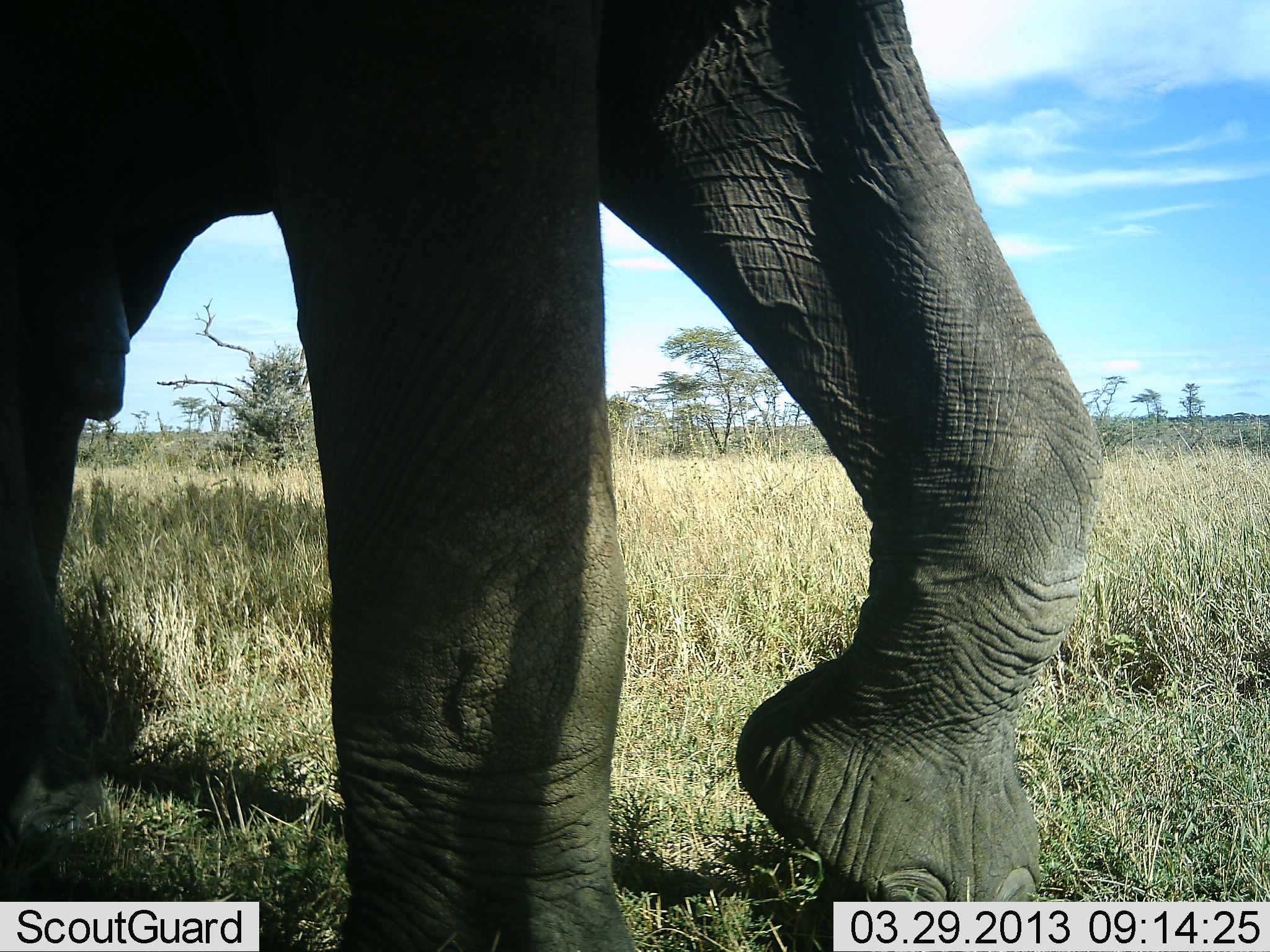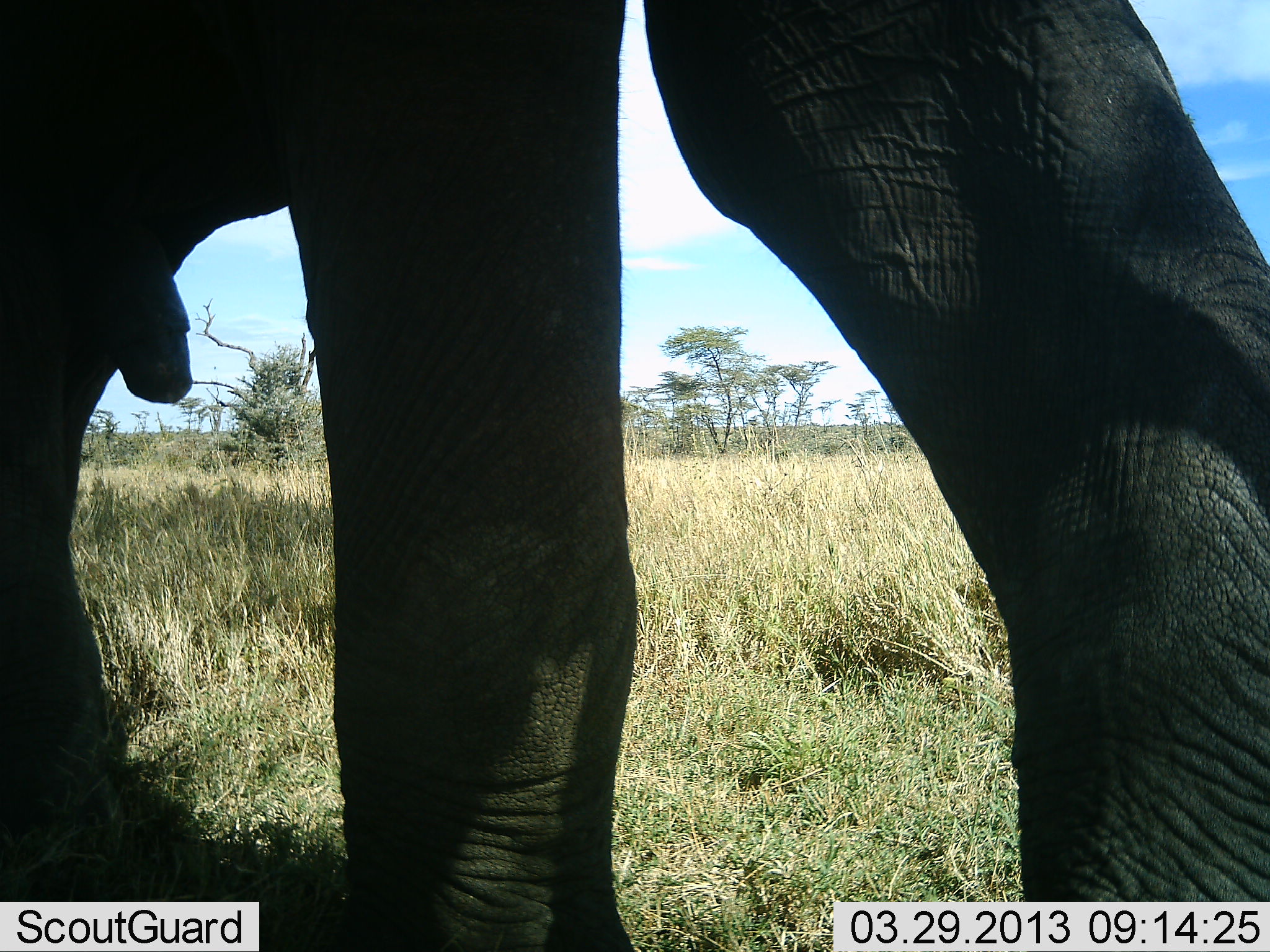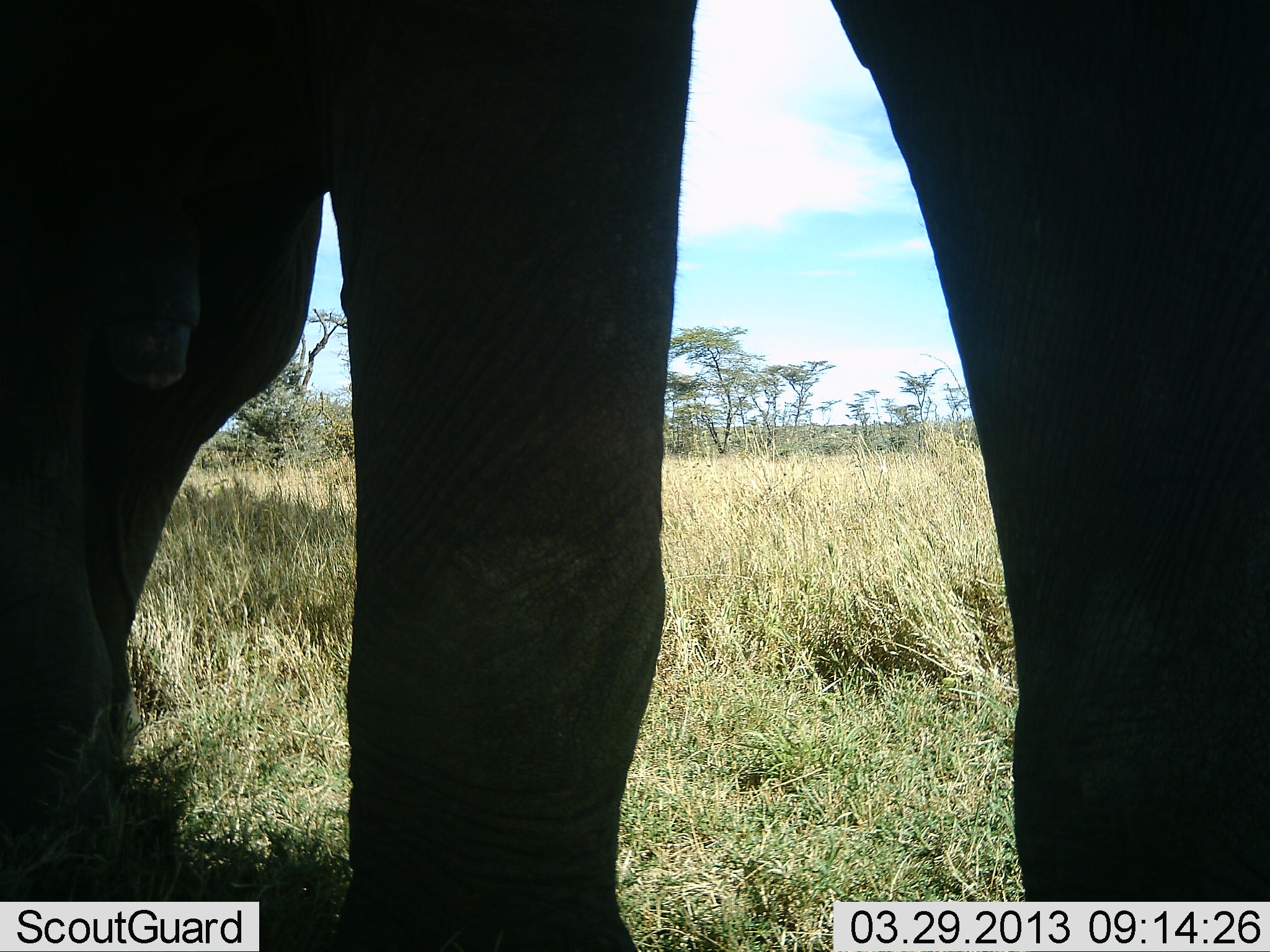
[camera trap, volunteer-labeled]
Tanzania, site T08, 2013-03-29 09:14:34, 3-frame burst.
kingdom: Animalia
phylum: Chordata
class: Mammalia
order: Proboscidea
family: Elephantidae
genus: Loxodonta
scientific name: Loxodonta africana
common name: african bush elephant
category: elephant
Elephant (african bush elephant) (Loxodonta africana), count 1. Behavior (volunteer vote fractions): standing 42%, resting 0%, moving 63%, interacting 0%. Young present (vote fraction): 0%. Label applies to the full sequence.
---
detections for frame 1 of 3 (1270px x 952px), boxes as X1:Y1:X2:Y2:
animal: 1:1:1104:952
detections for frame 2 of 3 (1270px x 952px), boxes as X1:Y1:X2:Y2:
animal: 1:1:1270:952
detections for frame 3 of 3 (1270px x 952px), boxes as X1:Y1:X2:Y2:
animal: 1:1:1270:952